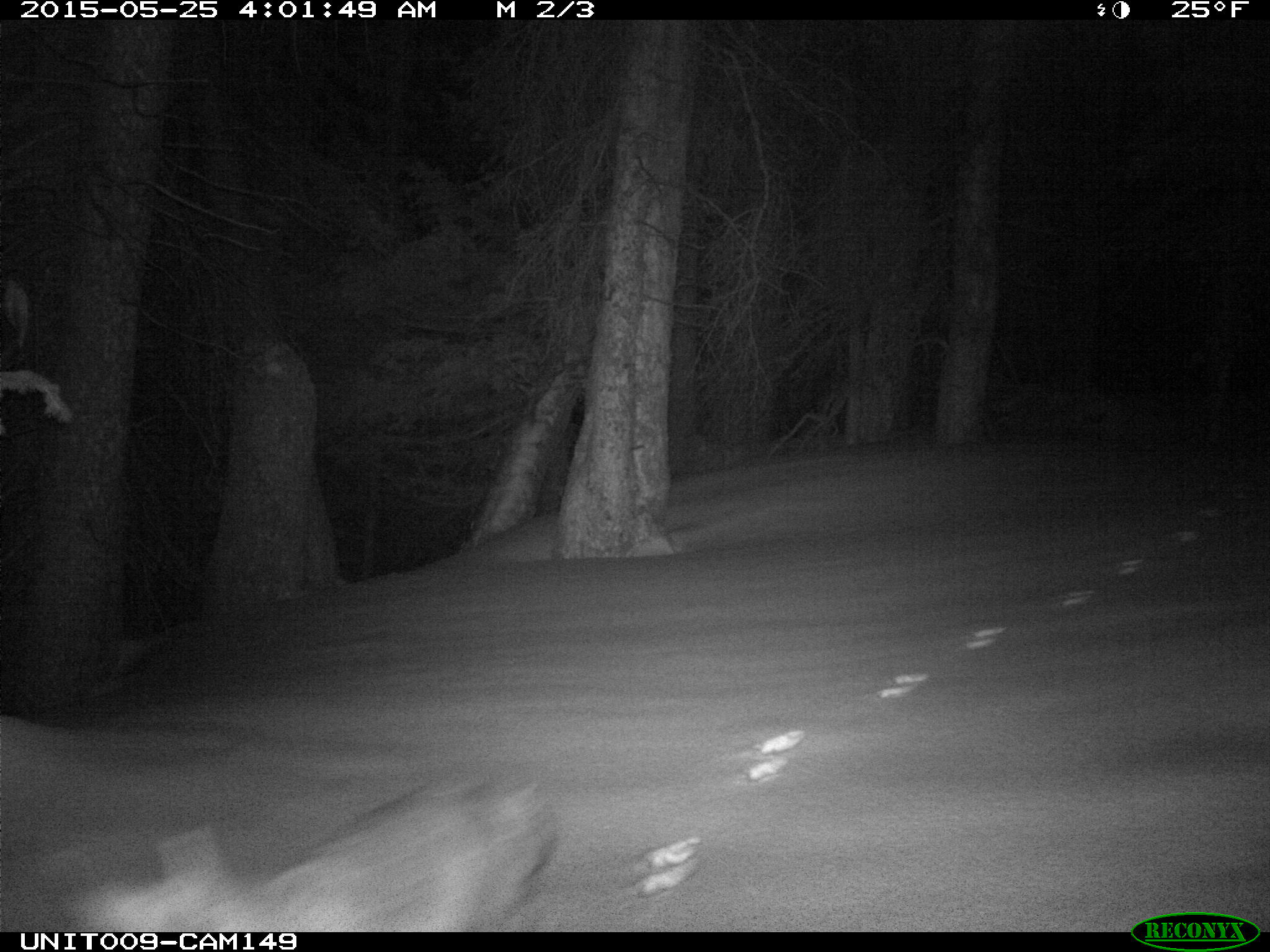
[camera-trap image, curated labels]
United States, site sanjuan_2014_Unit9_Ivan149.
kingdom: Animalia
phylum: Chordata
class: Mammalia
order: Carnivora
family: Canidae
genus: Vulpes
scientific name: Vulpes vulpes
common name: red fox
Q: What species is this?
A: Vulpes vulpes (red fox).